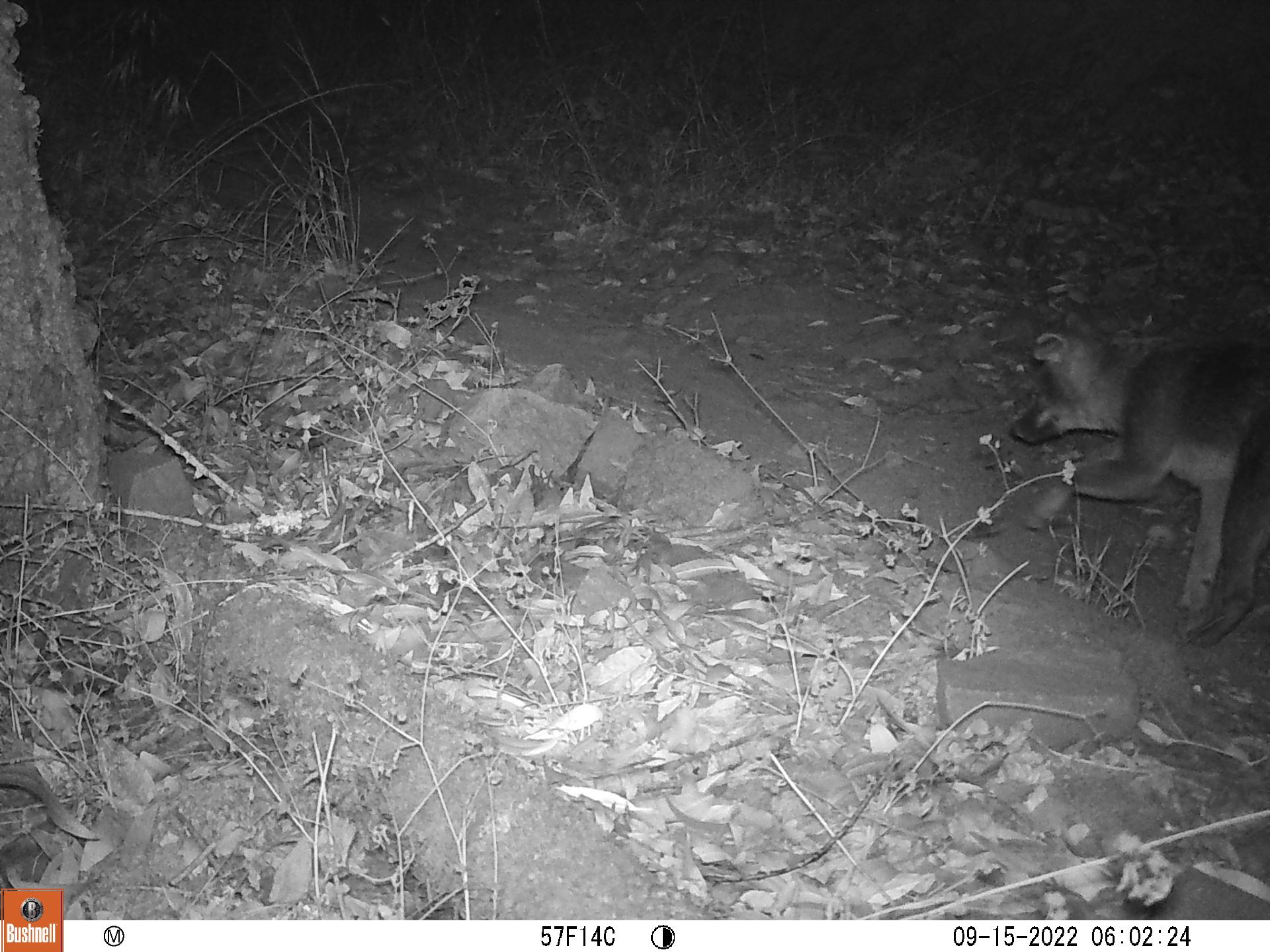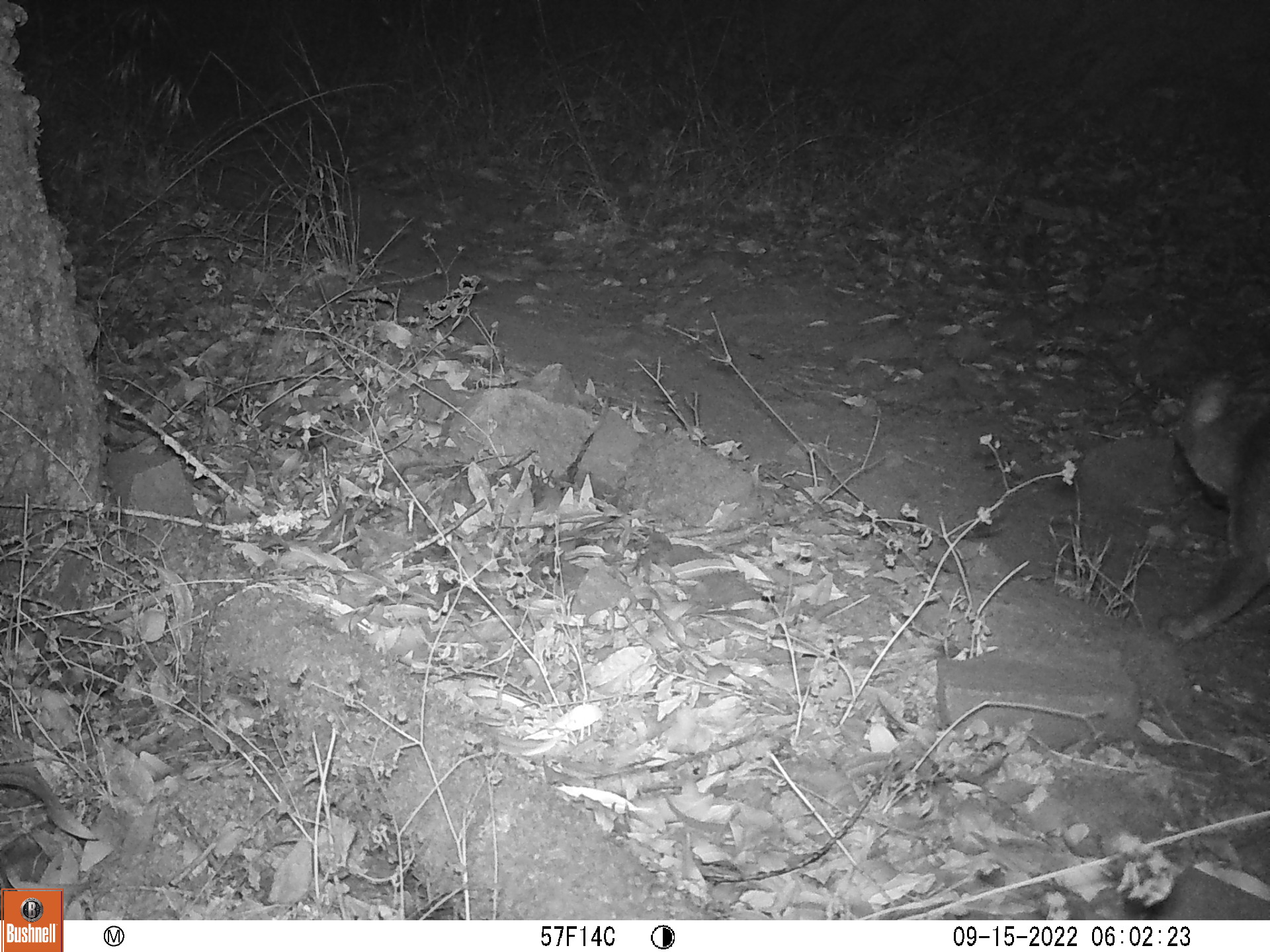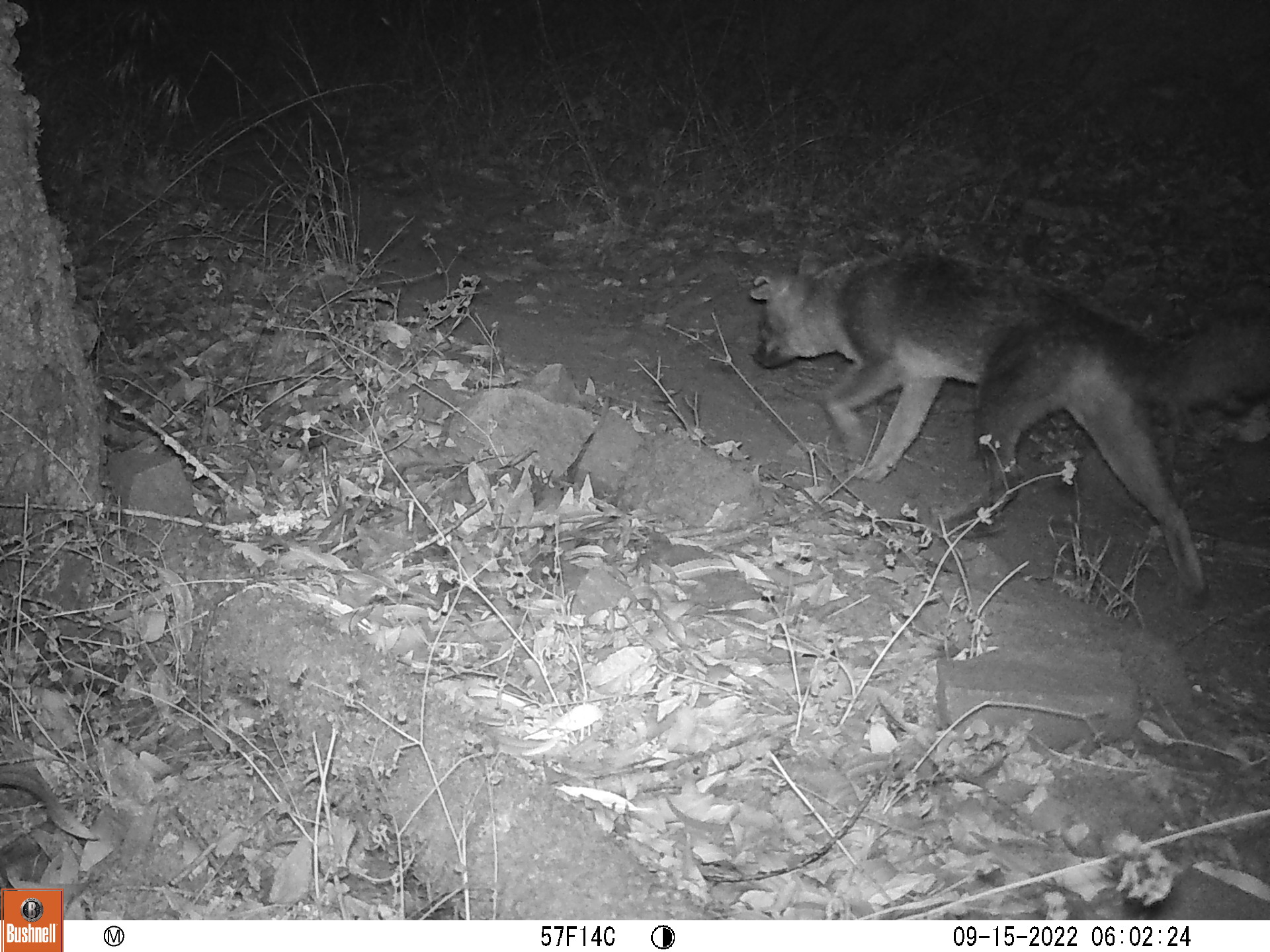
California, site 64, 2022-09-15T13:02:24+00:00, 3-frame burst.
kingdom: Animalia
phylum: Chordata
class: Mammalia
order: Carnivora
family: Canidae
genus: Urocyon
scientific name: Urocyon cinereoargenteus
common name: gray fox